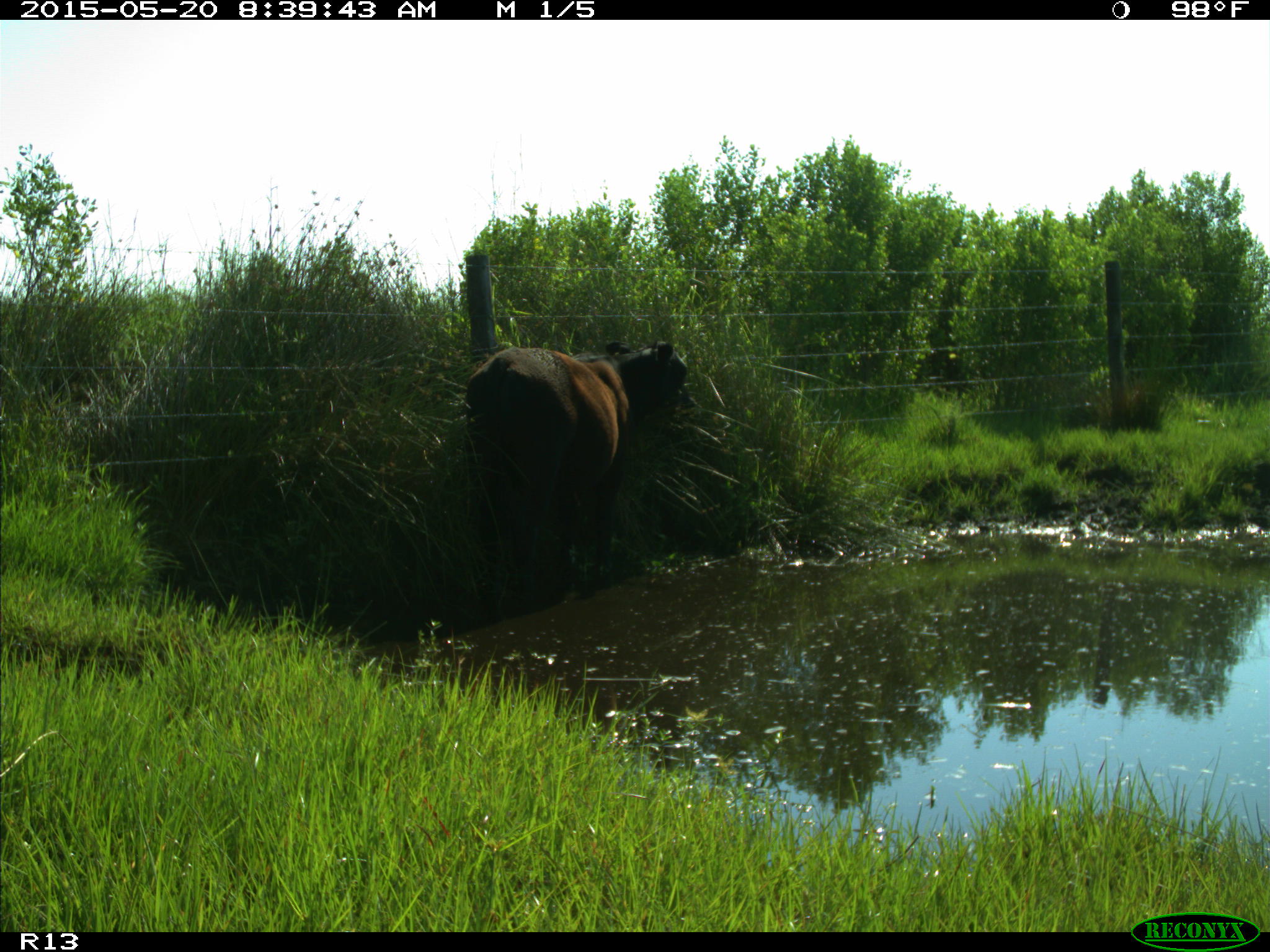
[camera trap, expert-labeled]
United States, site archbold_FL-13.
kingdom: Animalia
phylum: Chordata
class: Mammalia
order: Artiodactyla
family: Bovidae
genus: Bos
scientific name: Bos taurus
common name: domestic cow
Bos taurus (domestic cow).